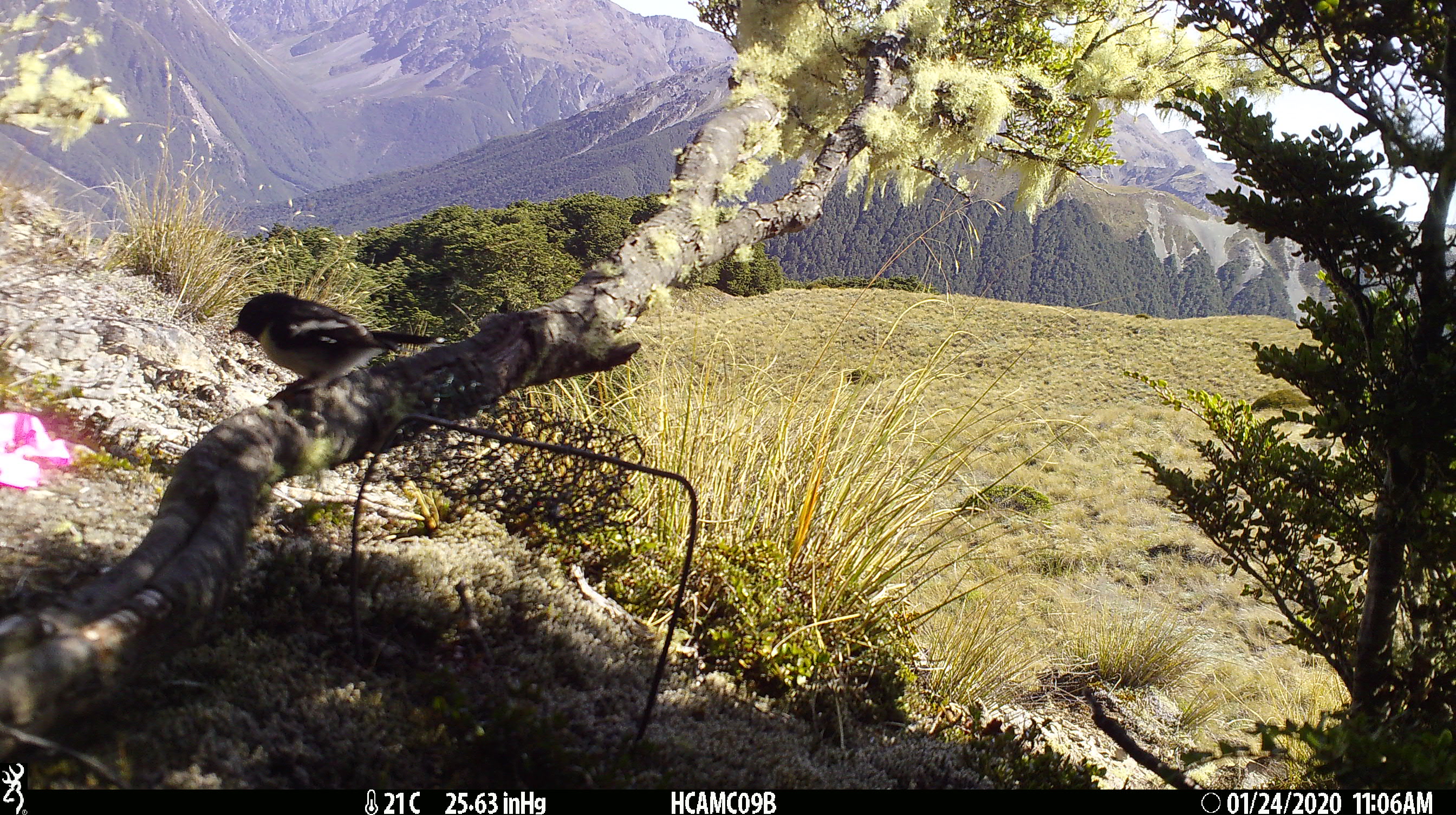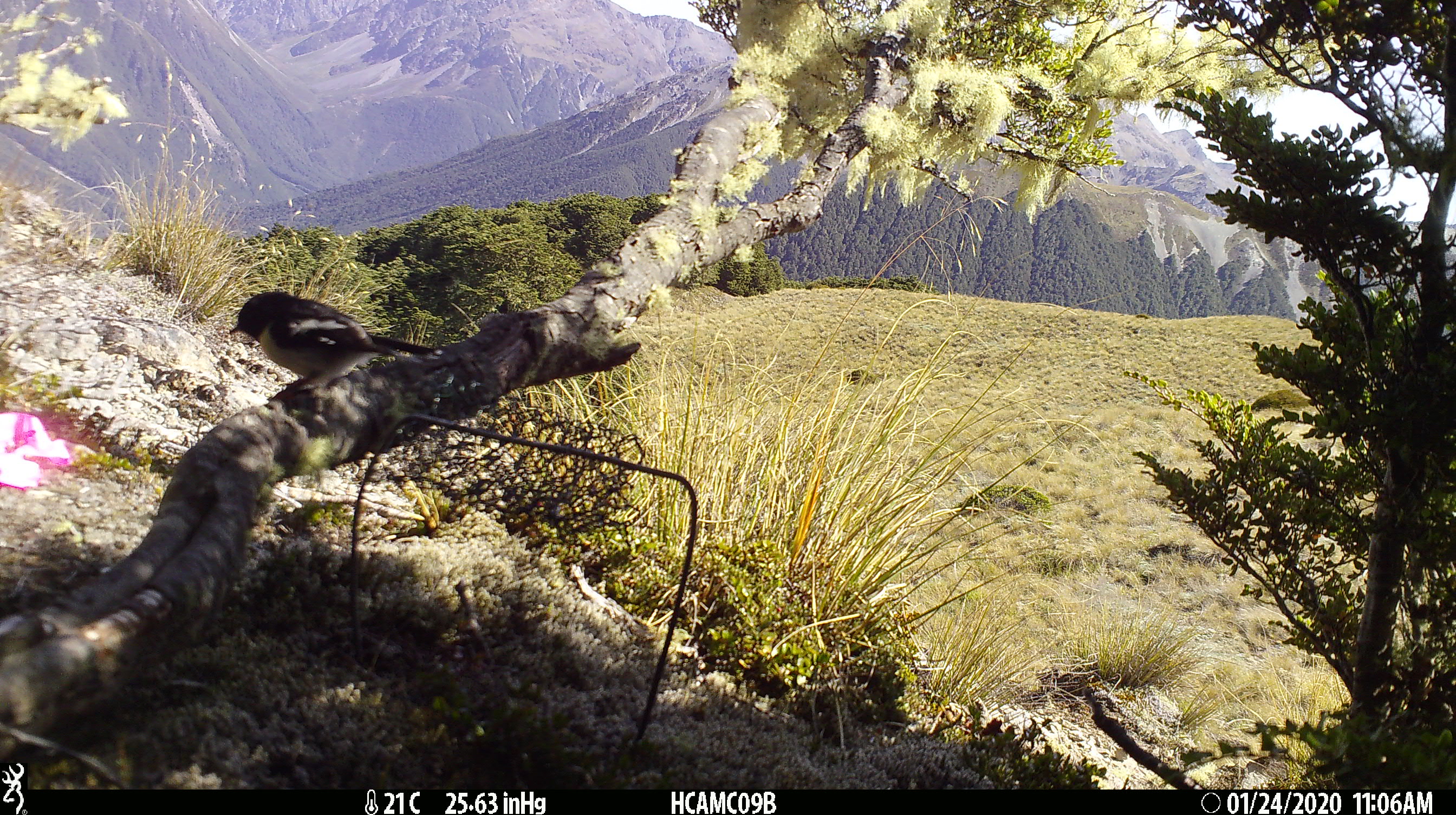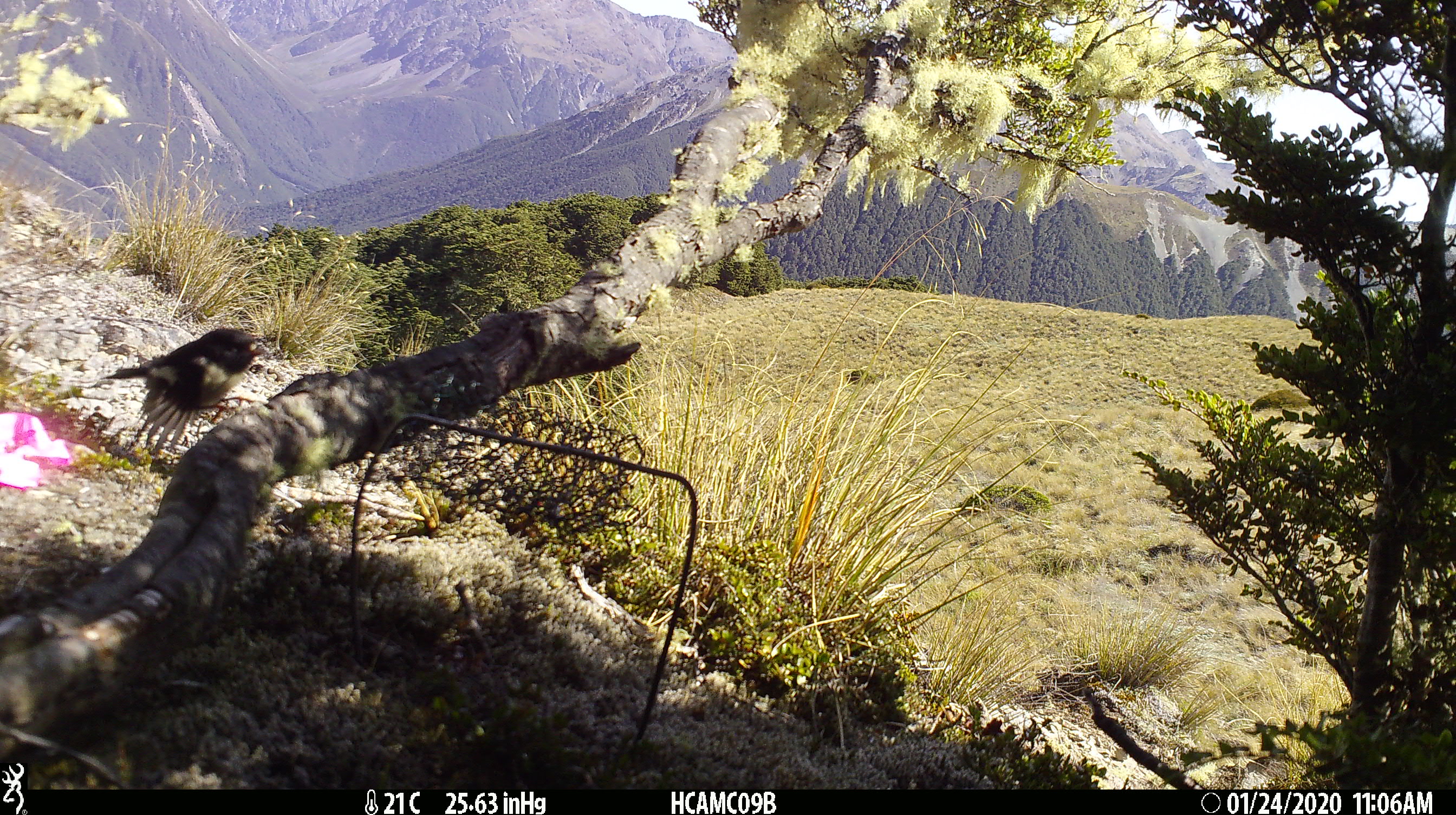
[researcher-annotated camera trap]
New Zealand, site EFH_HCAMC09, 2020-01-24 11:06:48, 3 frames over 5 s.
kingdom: Animalia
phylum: Chordata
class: Aves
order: Passeriformes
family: Petroicidae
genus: Petroica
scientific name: Petroica macrocephala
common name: tomtit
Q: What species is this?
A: Tomtit (Petroica macrocephala).